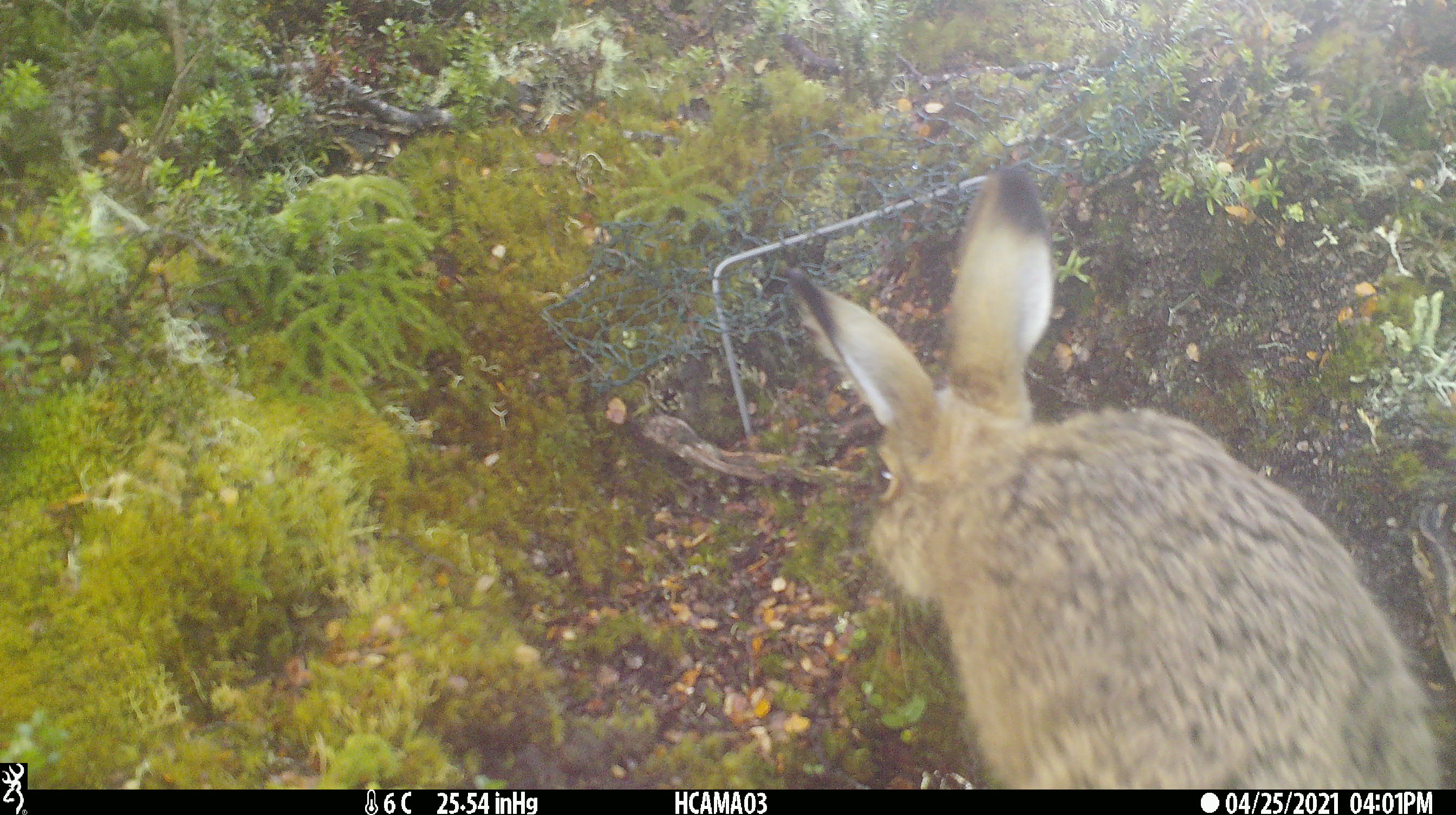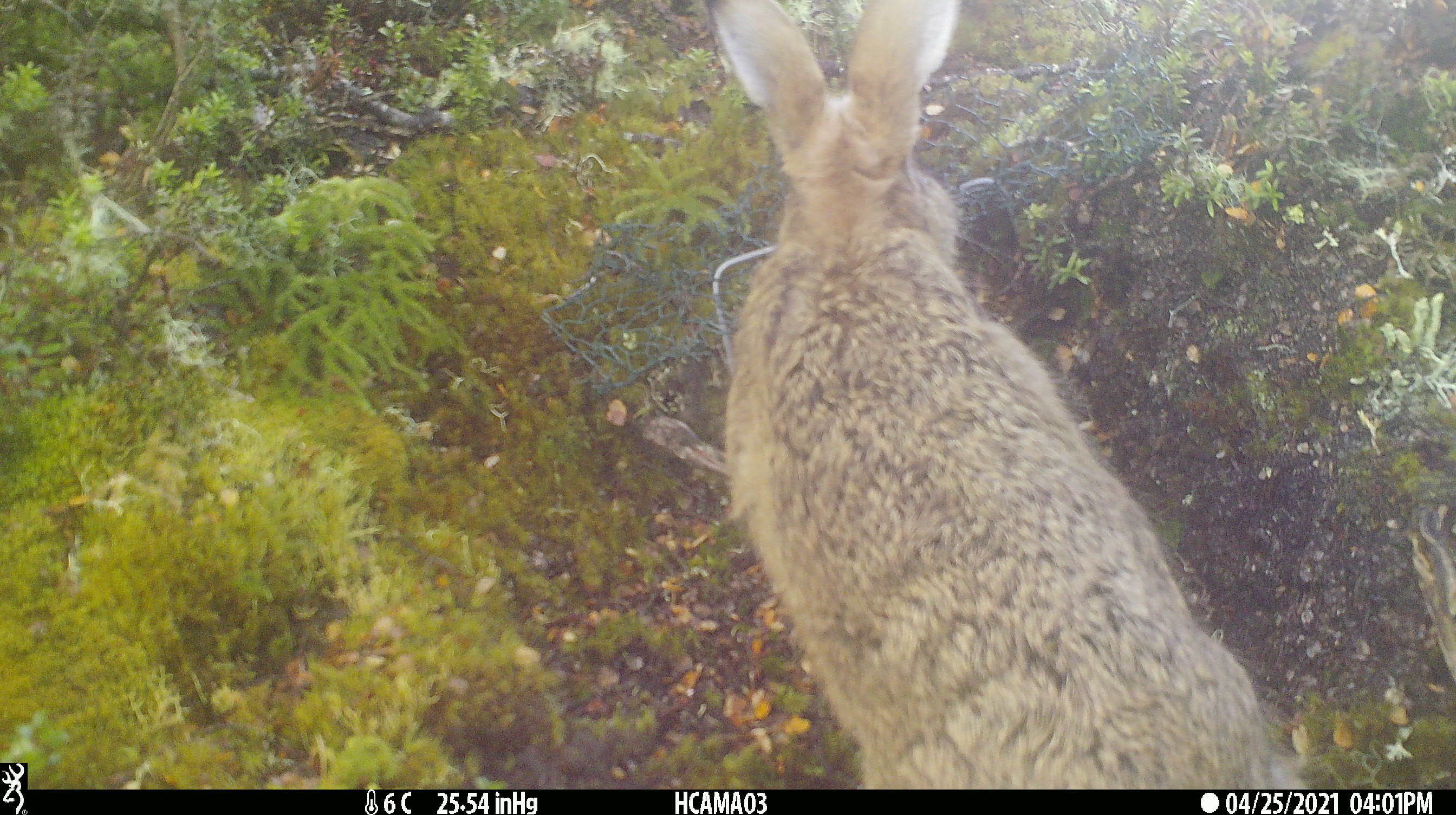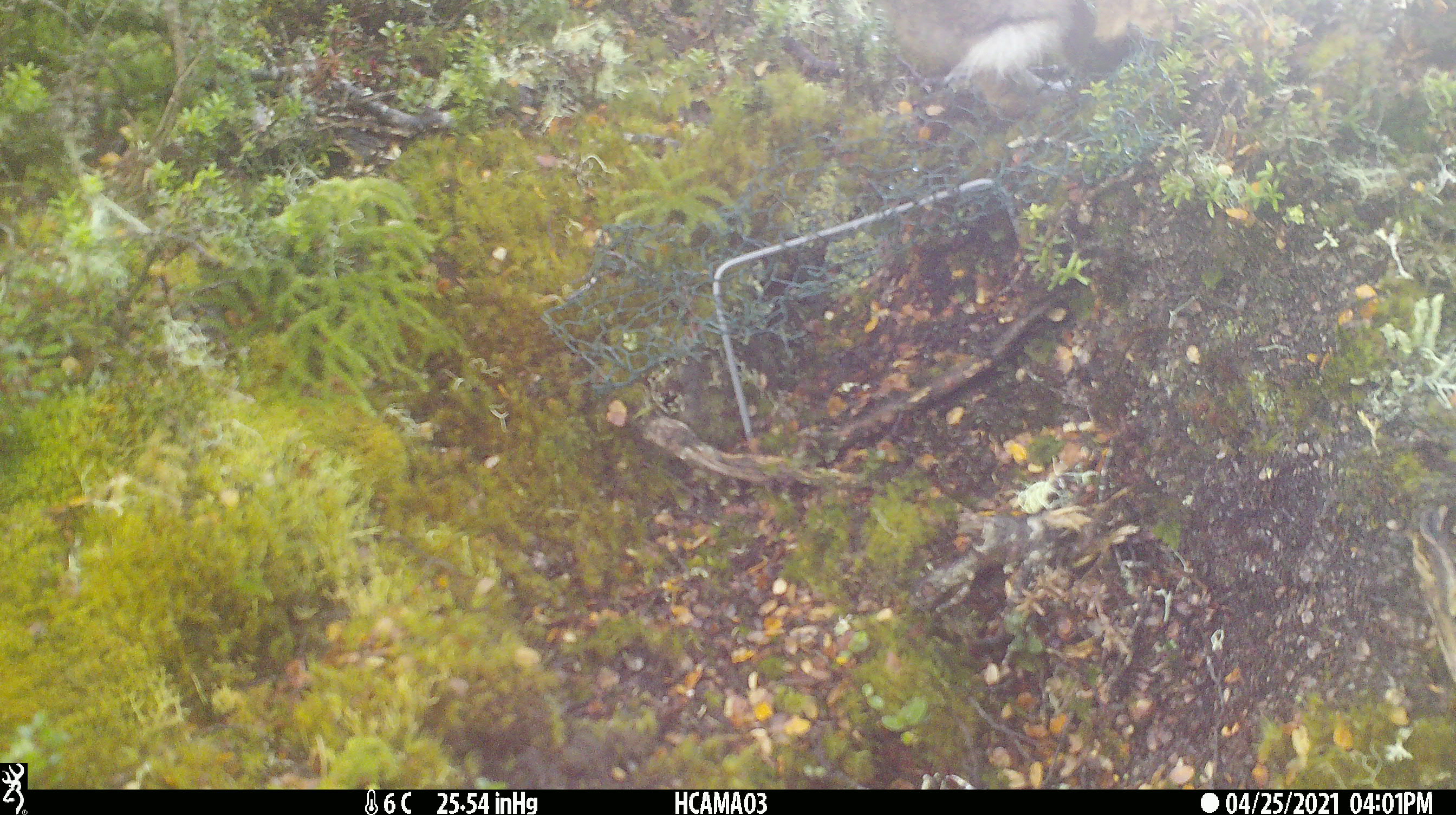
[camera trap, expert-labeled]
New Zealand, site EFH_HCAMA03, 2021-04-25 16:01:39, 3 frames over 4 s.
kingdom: Animalia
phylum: Chordata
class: Mammalia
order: Lagomorpha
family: Leporidae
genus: Lepus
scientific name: Lepus europaeus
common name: brown hare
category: hare